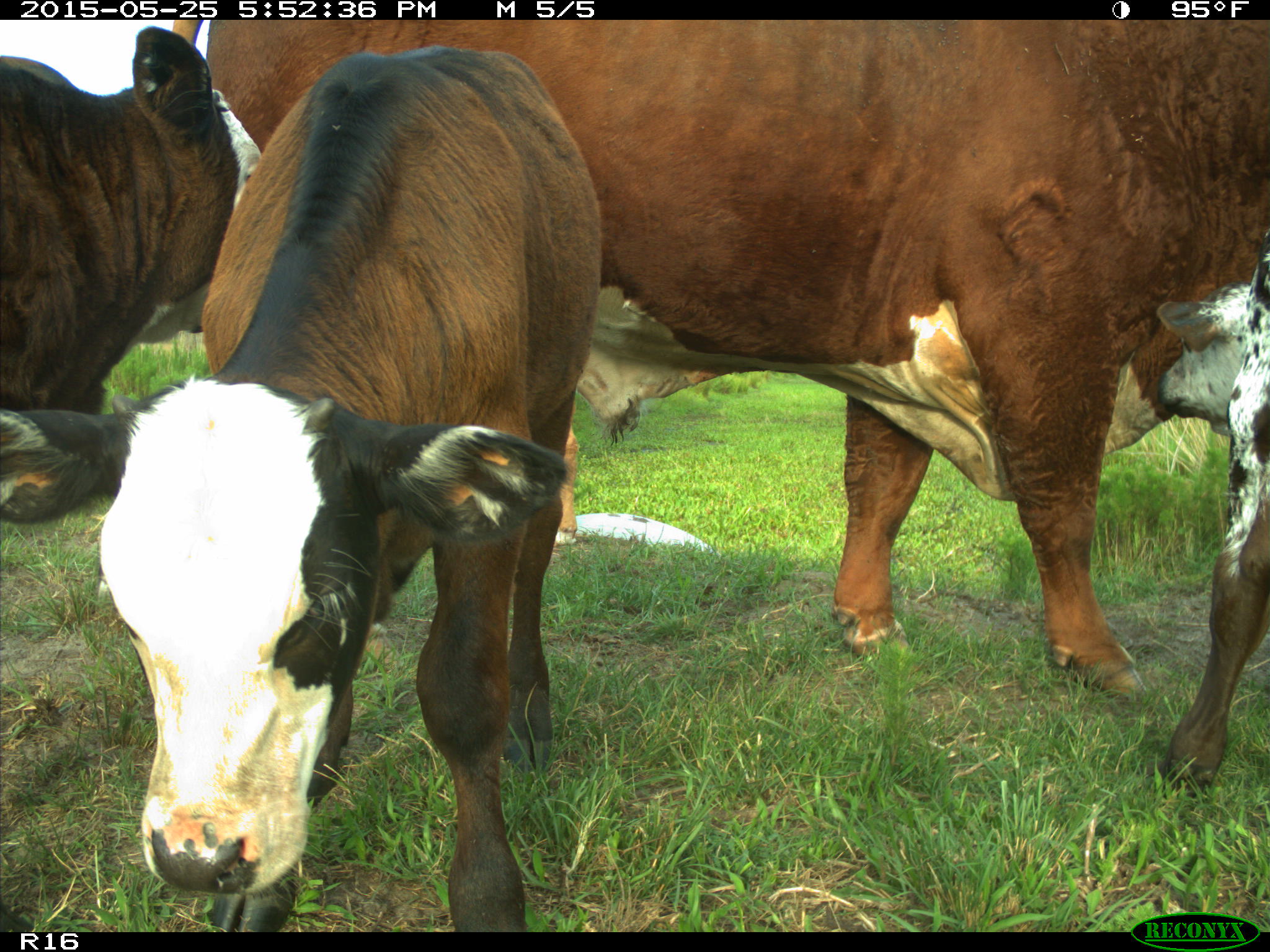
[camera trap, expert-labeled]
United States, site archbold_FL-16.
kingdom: Animalia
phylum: Chordata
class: Mammalia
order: Artiodactyla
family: Bovidae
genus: Bos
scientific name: Bos taurus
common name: domestic cow